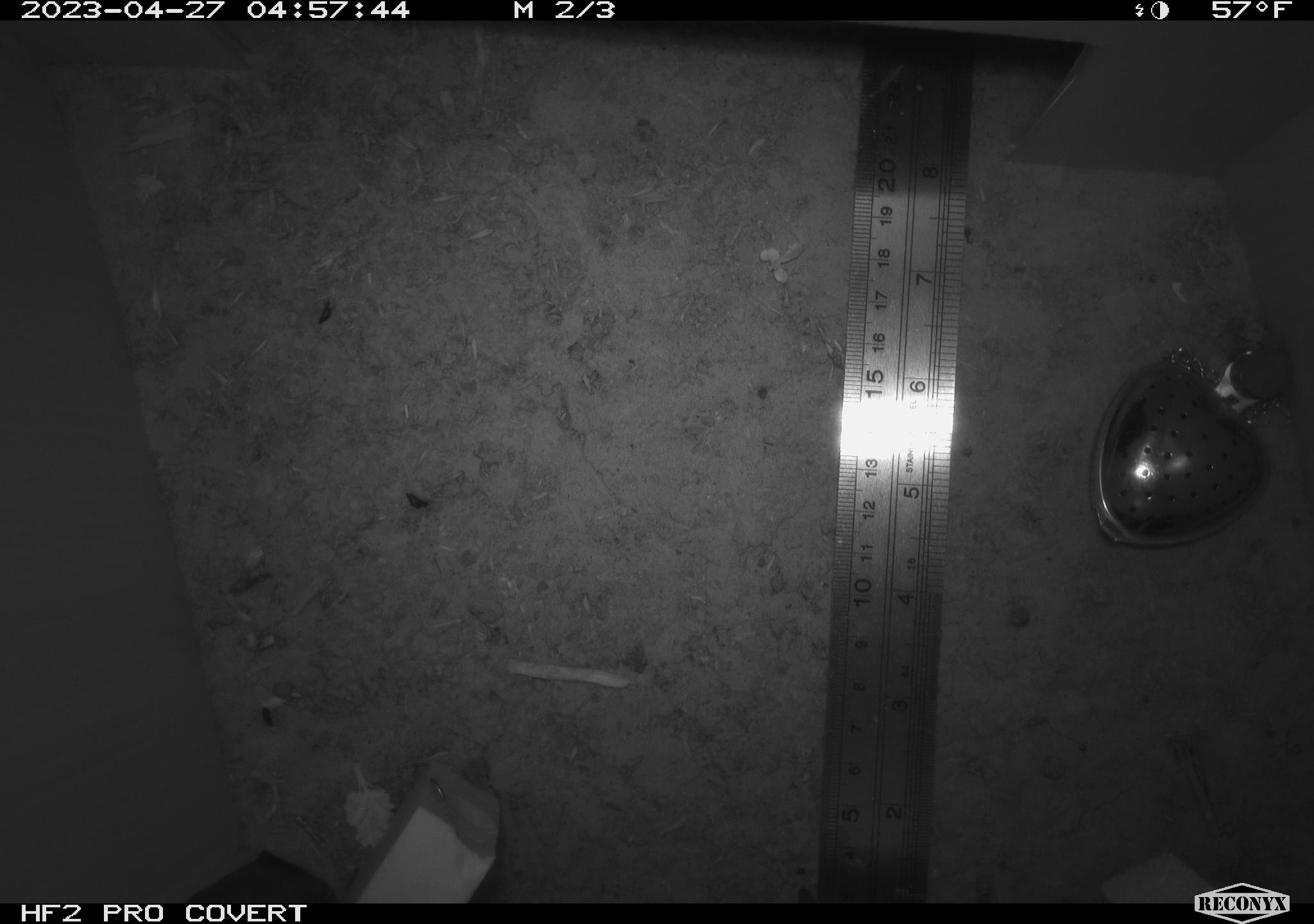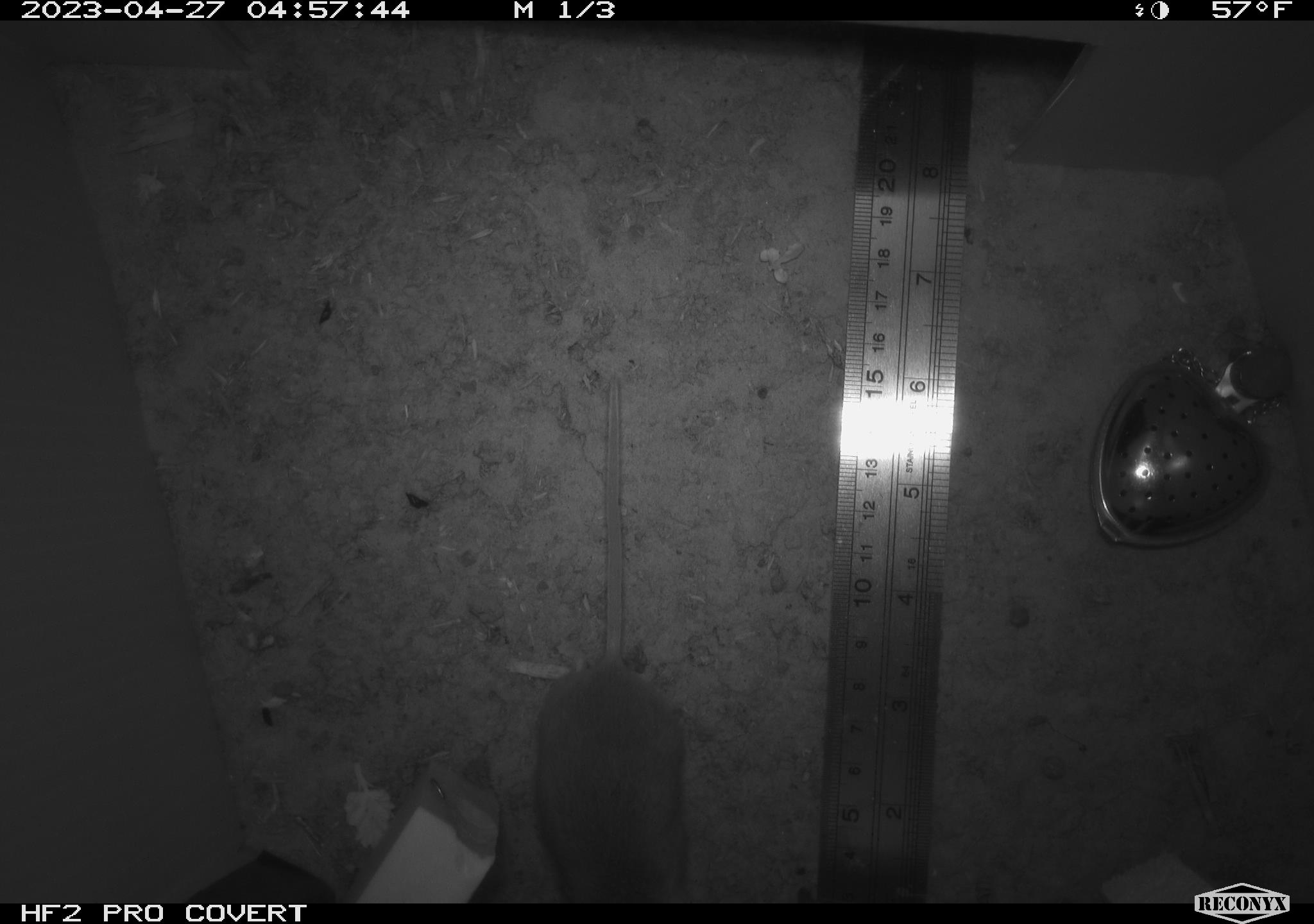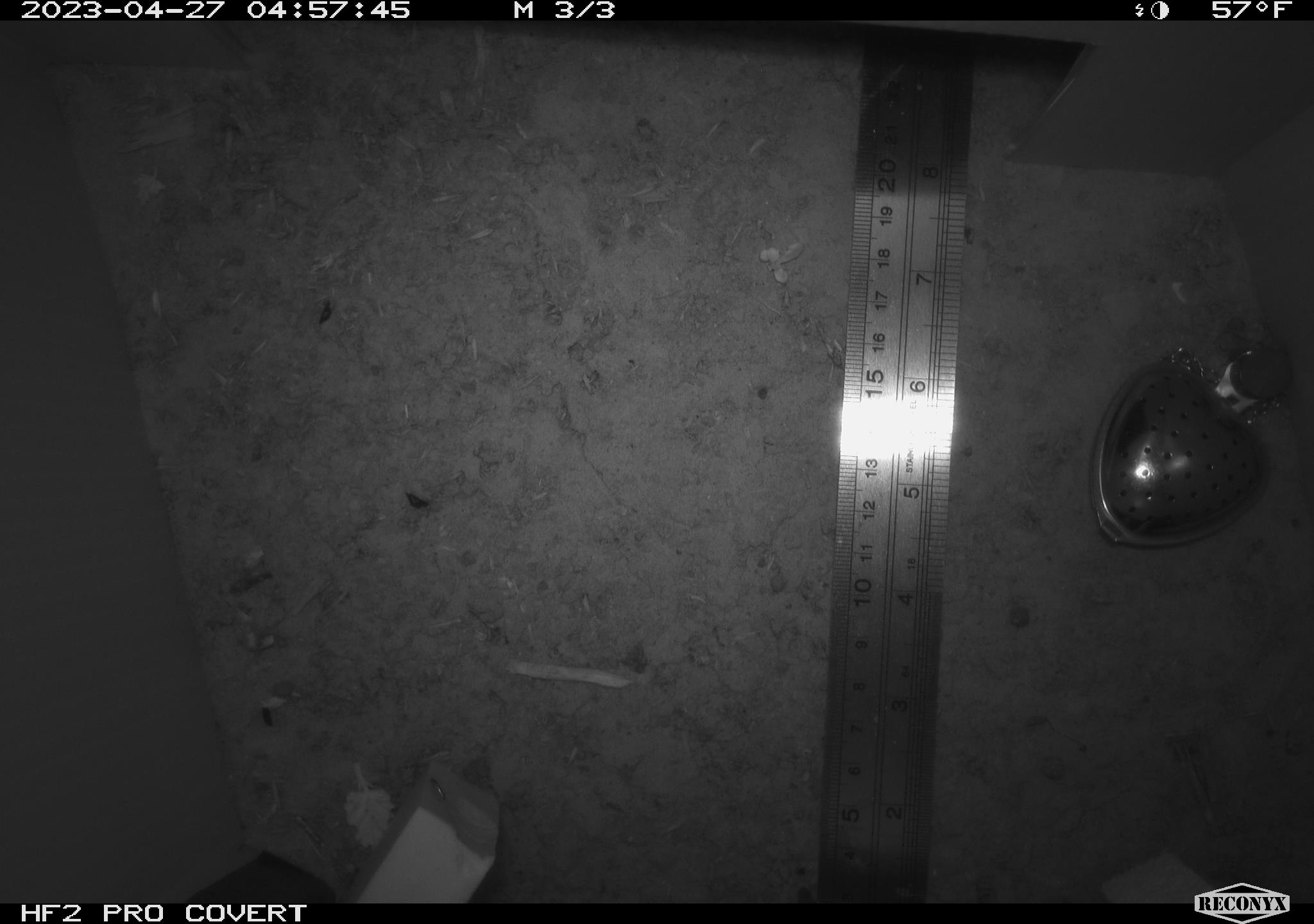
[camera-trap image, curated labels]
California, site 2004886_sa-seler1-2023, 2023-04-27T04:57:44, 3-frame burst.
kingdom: Animalia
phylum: Chordata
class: Mammalia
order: Rodentia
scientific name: Rodentia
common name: mouse species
Mouse species (Rodentia).